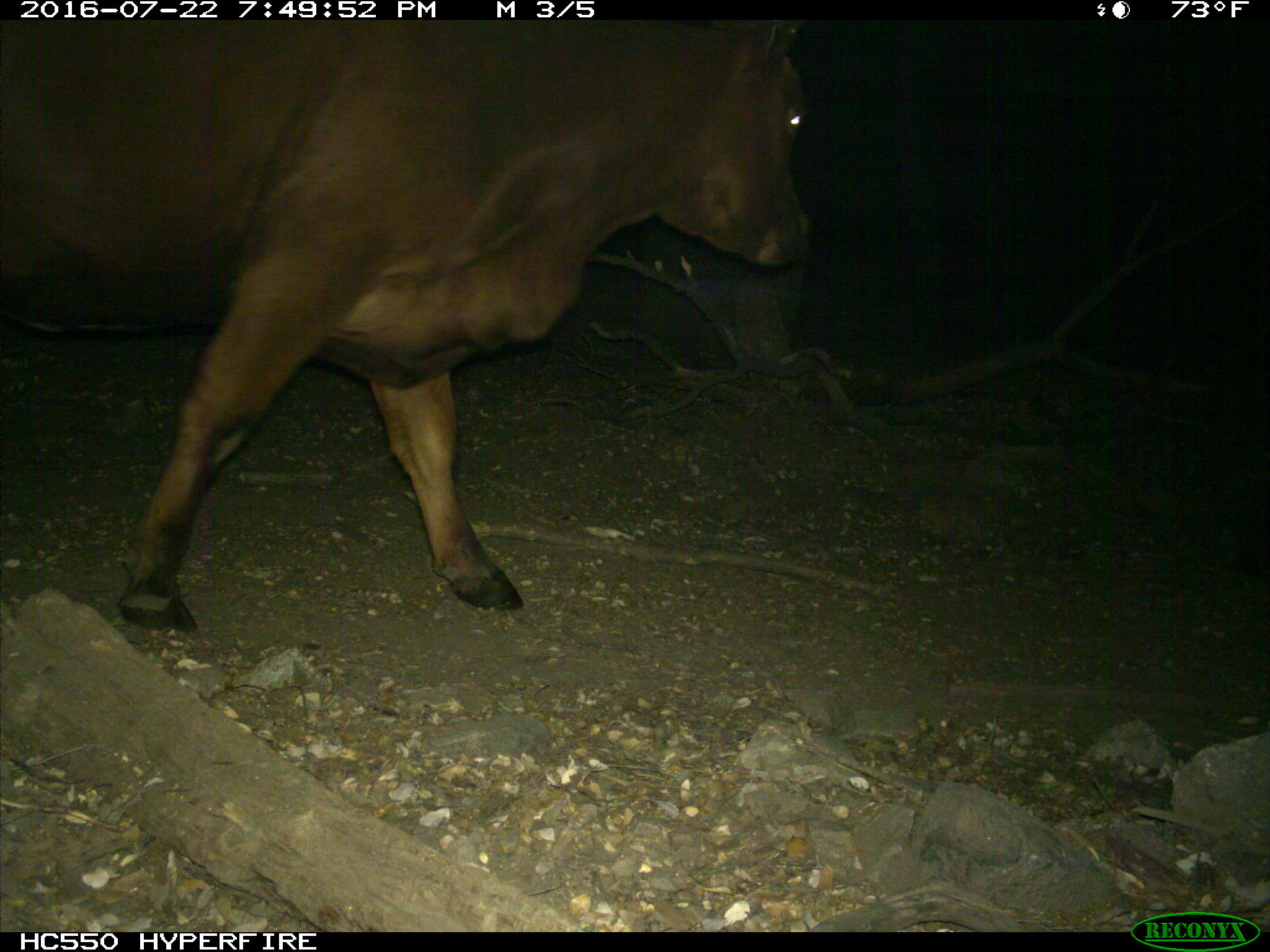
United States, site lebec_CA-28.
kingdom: Animalia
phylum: Chordata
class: Mammalia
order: Artiodactyla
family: Bovidae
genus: Bos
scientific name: Bos taurus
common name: domestic cow